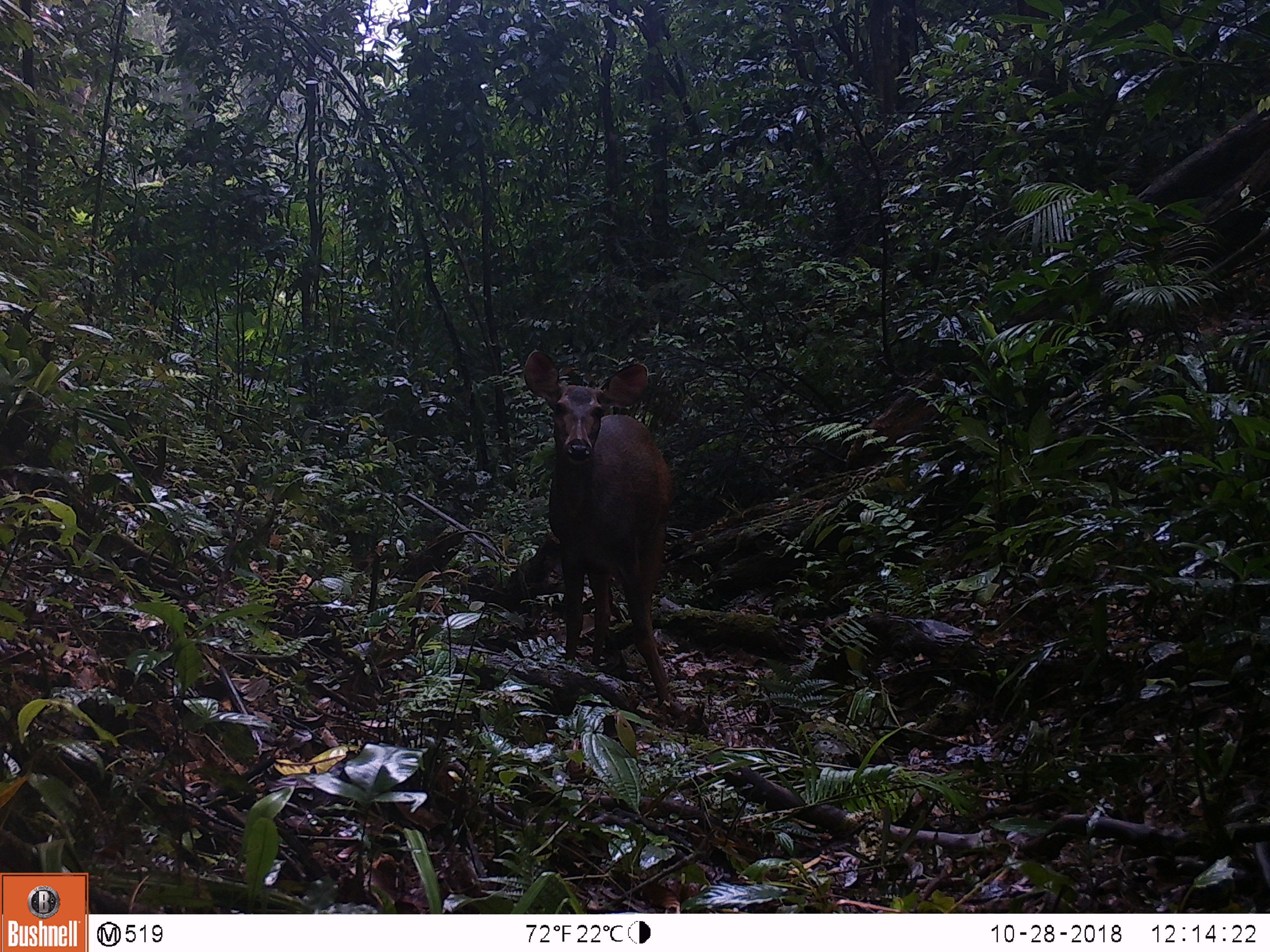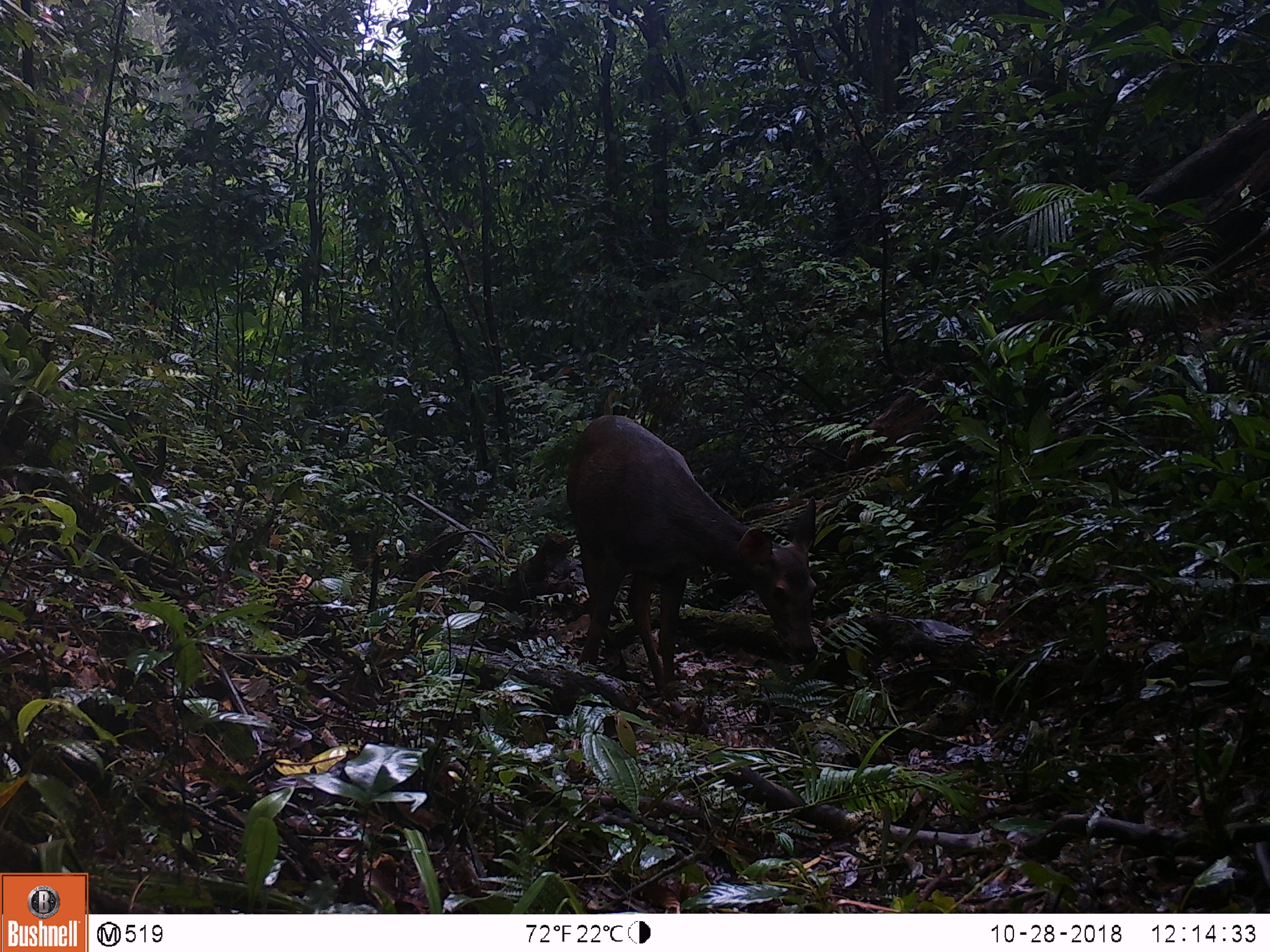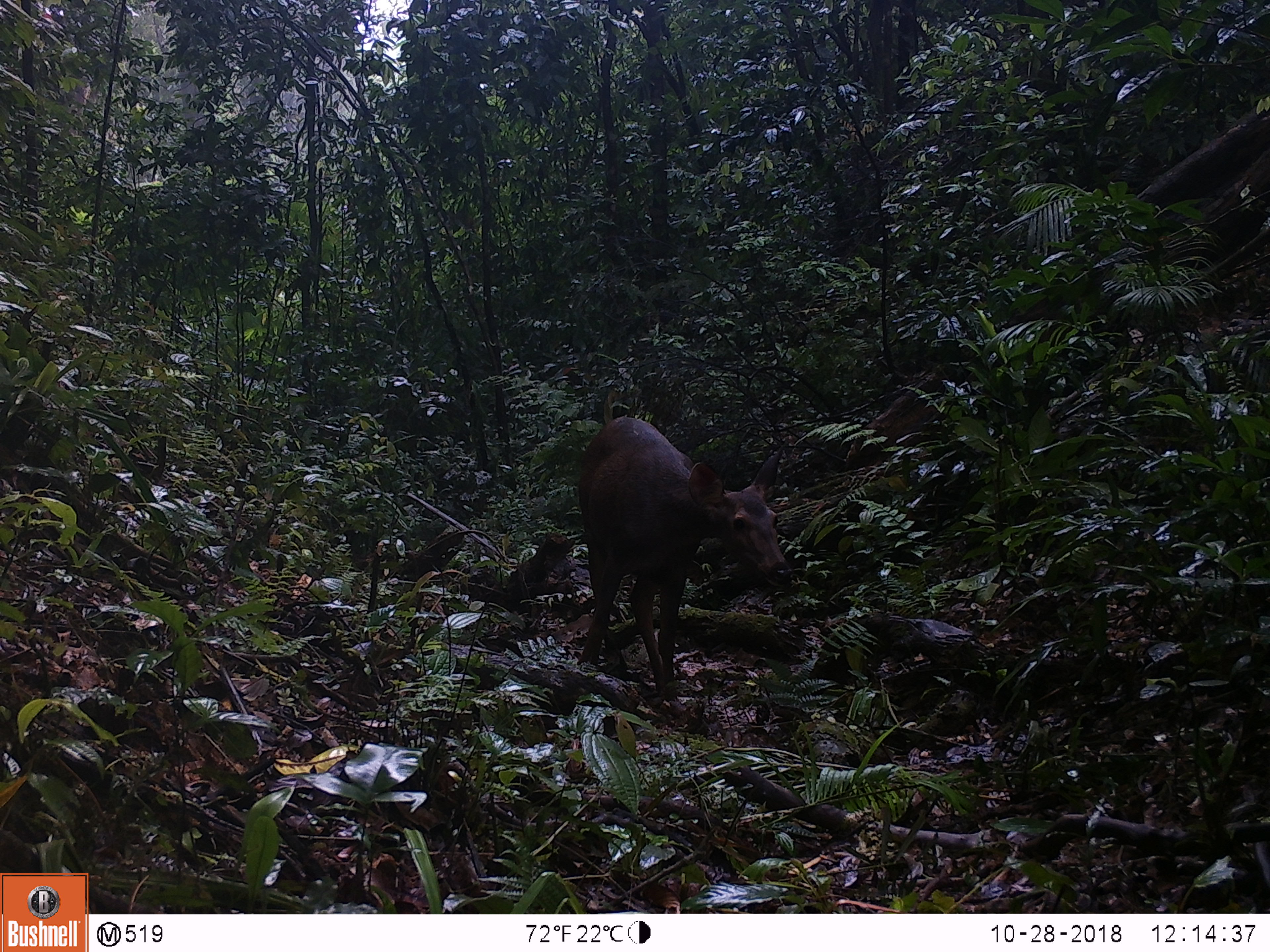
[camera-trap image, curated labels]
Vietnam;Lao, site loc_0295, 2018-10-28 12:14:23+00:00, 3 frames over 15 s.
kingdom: Animalia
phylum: Chordata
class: Mammalia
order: Artiodactyla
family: Cervidae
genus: Rusa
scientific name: Rusa unicolor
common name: sambar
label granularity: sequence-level